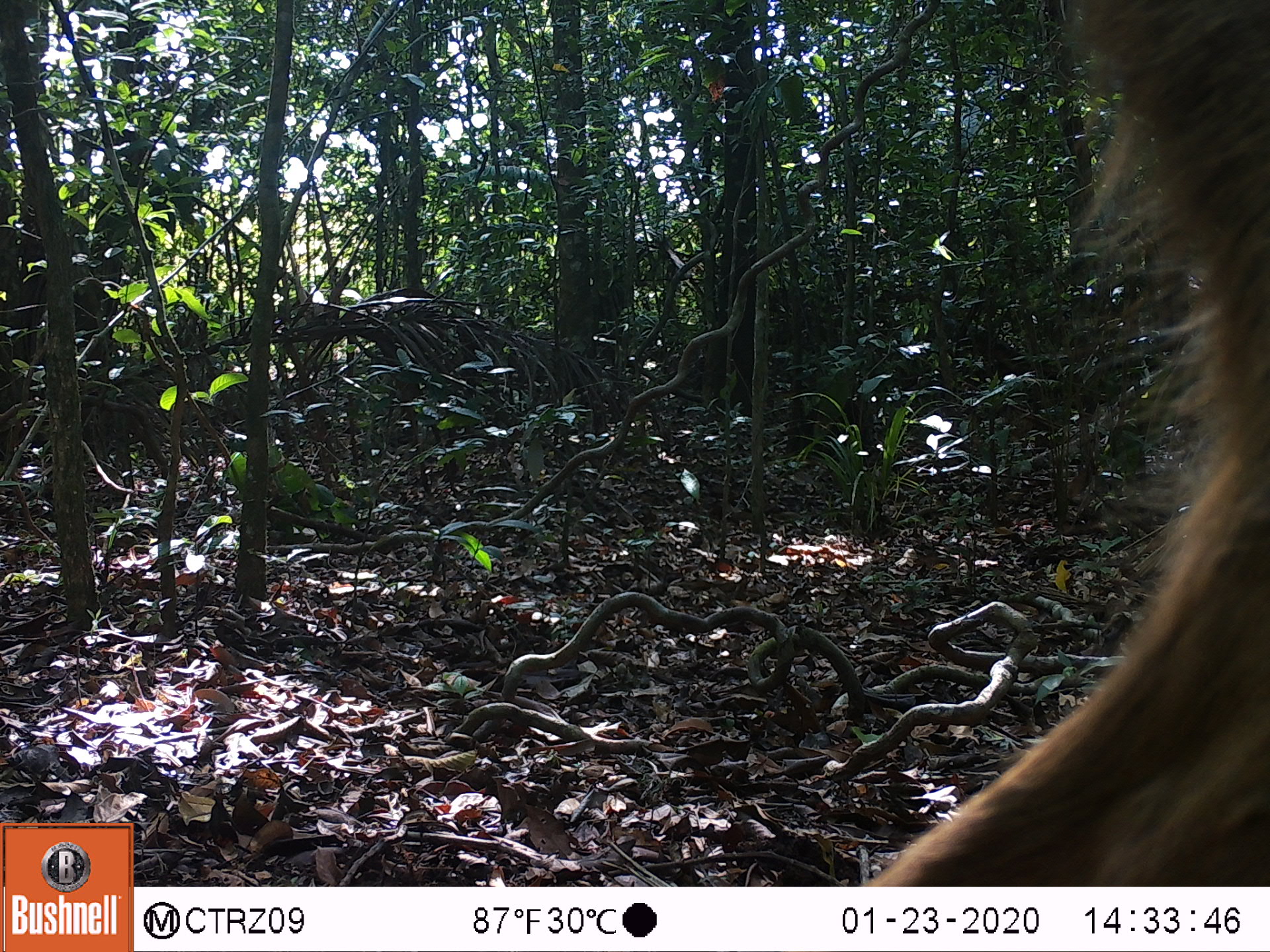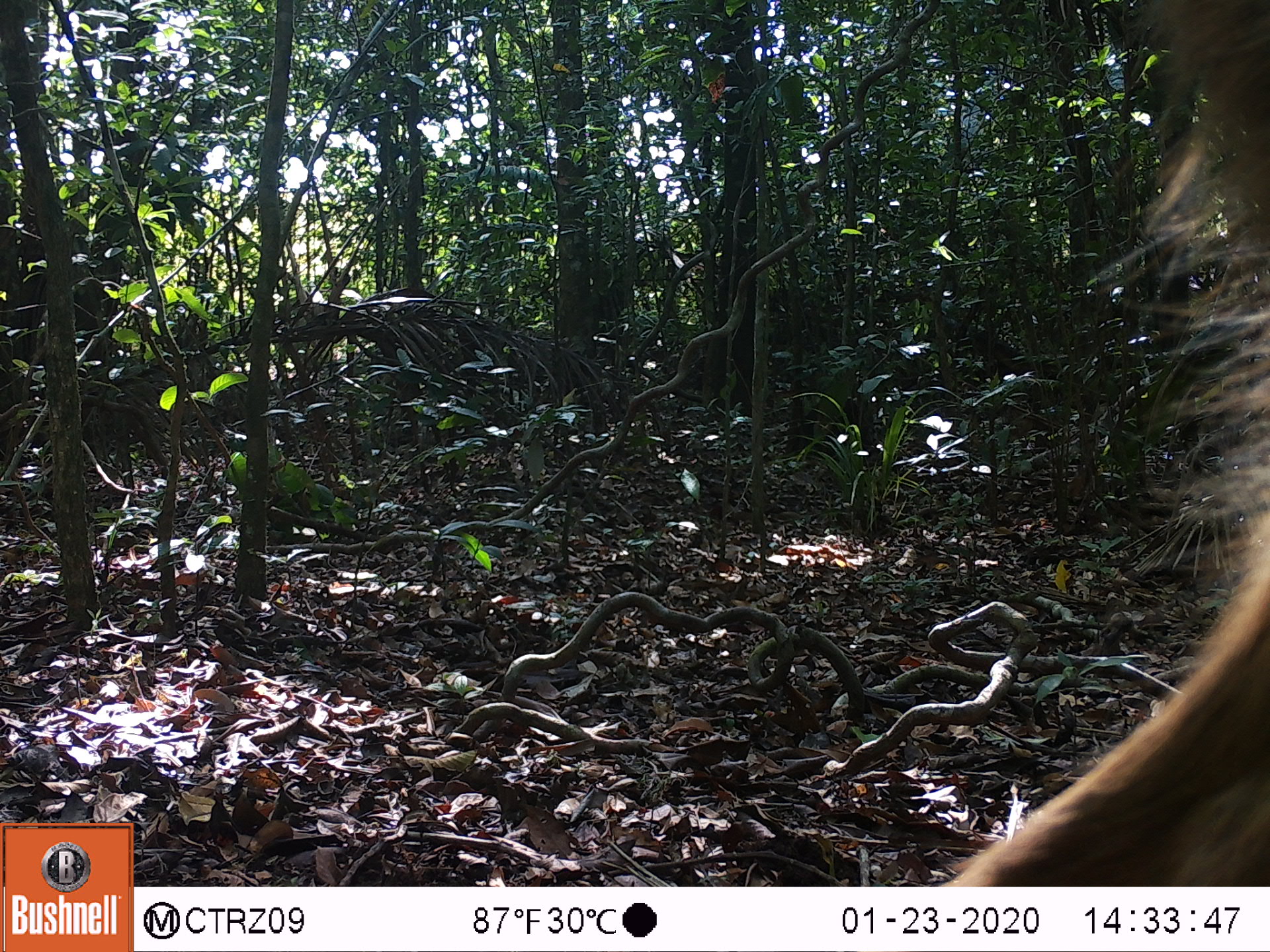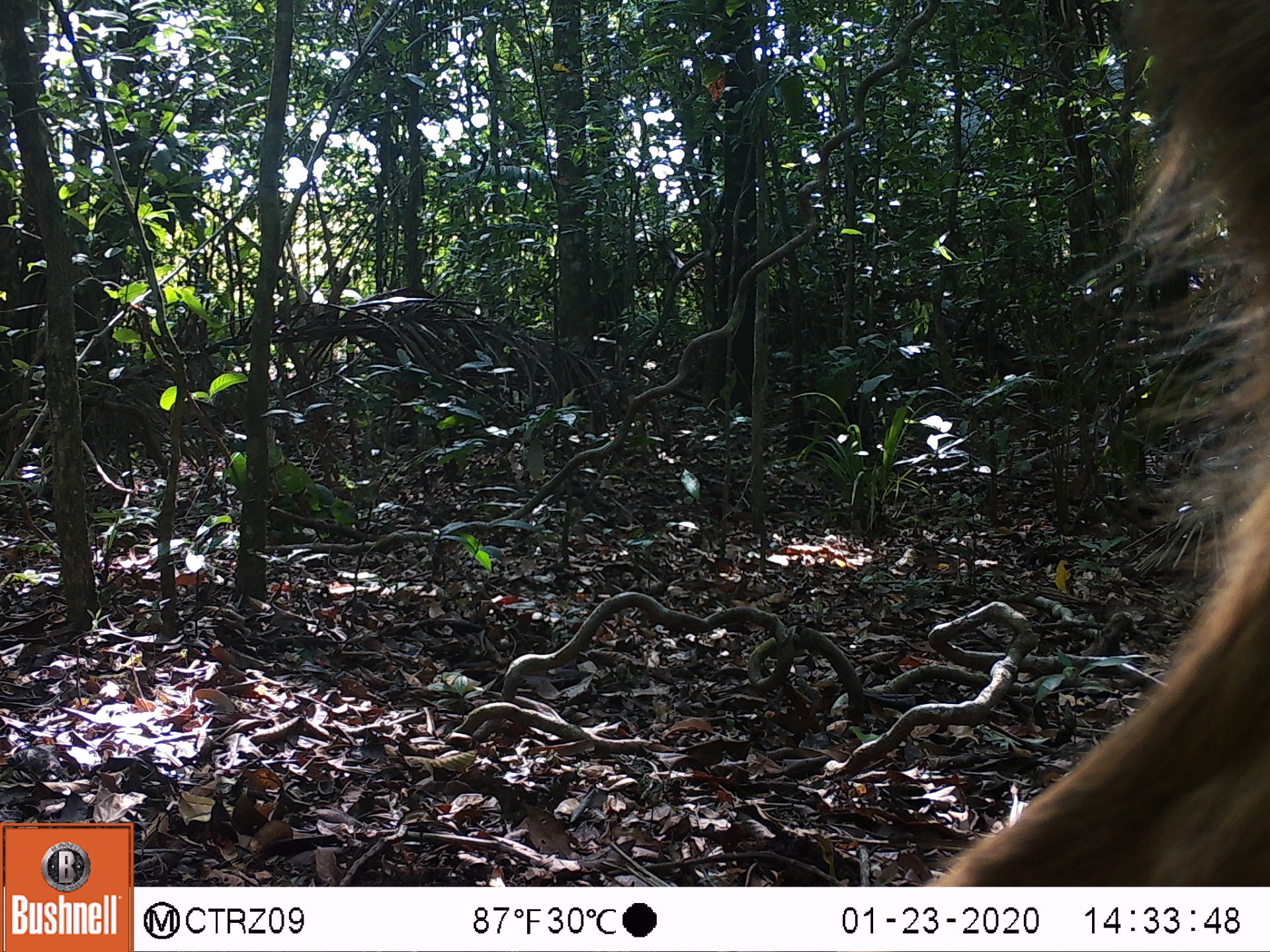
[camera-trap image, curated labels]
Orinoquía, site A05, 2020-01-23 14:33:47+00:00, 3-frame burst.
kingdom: Animalia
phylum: Chordata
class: Mammalia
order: Artiodactyla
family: Cervidae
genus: Odocoileus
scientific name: Odocoileus virginianus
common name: white-tailed deer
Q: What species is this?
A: White-tailed deer (Odocoileus virginianus).